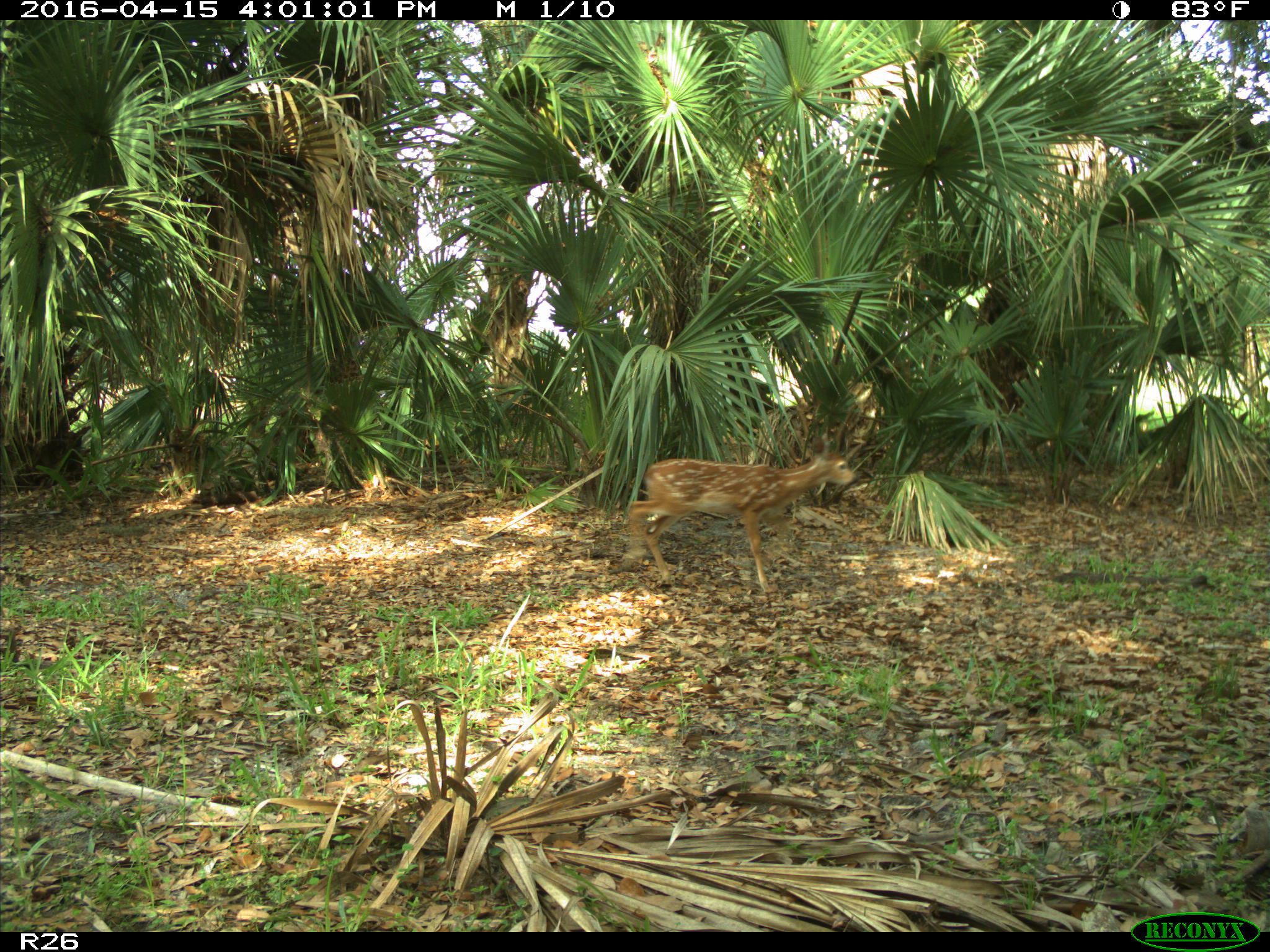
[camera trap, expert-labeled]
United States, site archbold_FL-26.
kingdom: Animalia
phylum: Chordata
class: Mammalia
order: Artiodactyla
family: Cervidae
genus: Odocoileus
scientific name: Odocoileus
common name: deer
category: unidentified deer